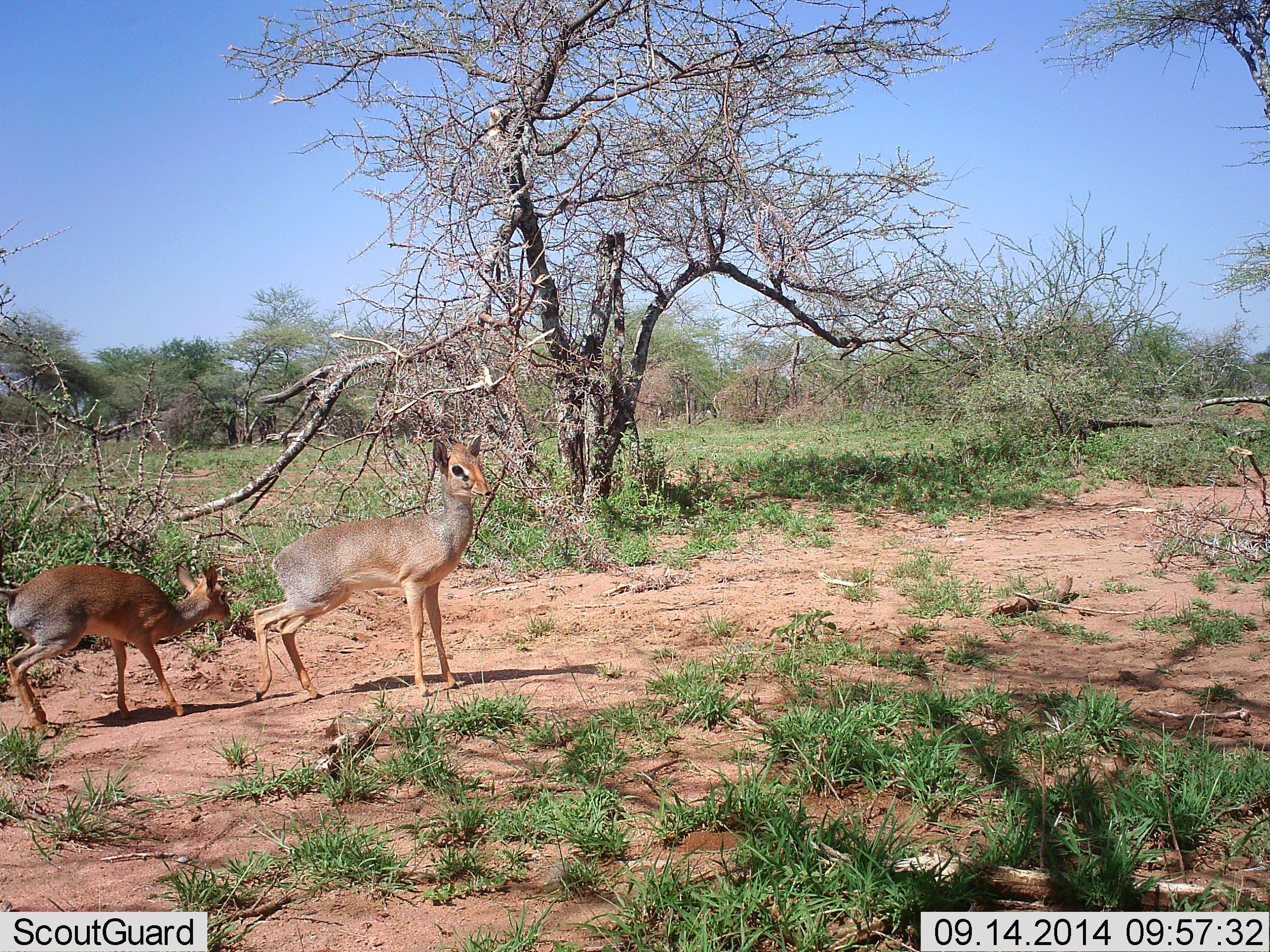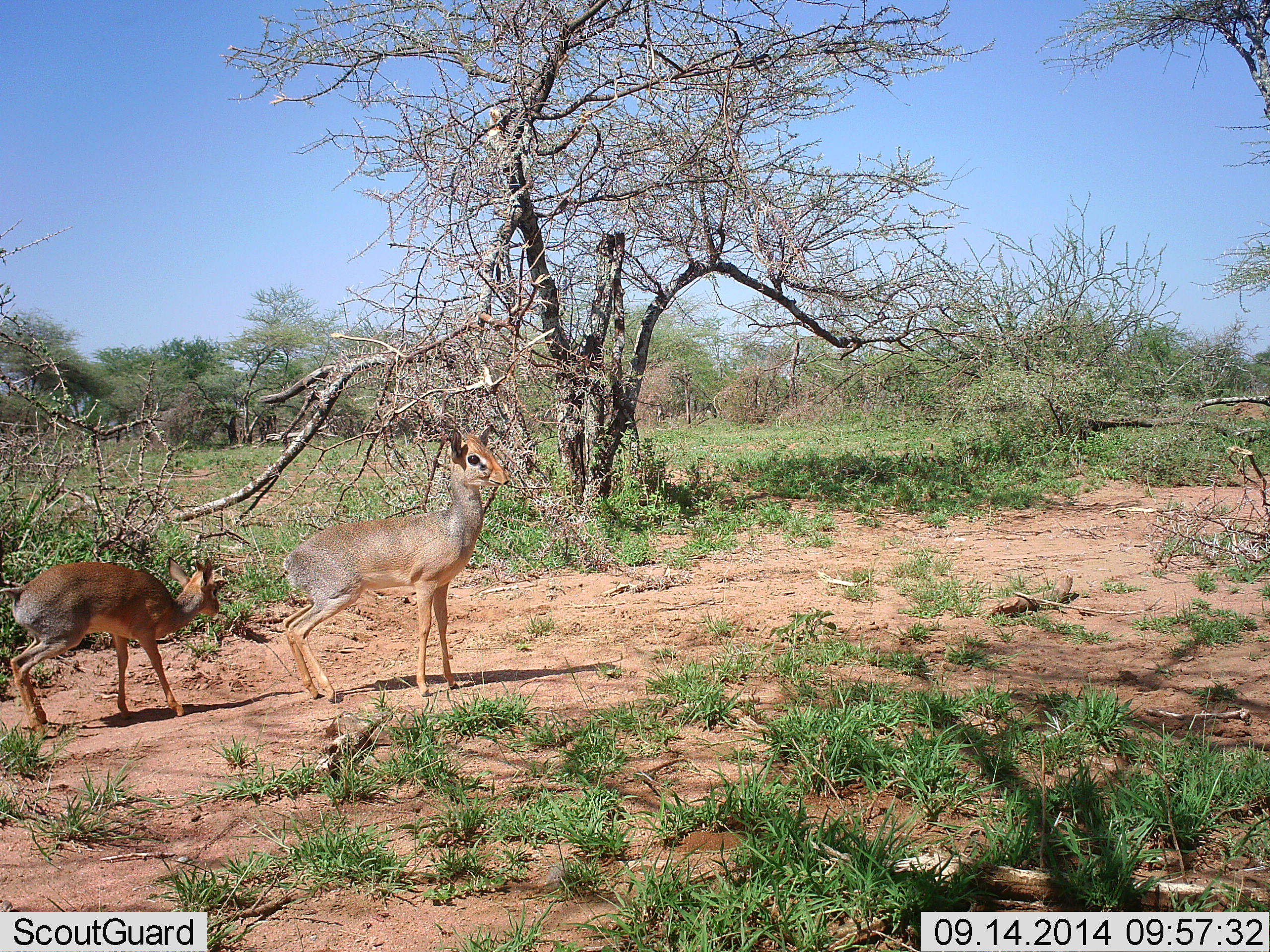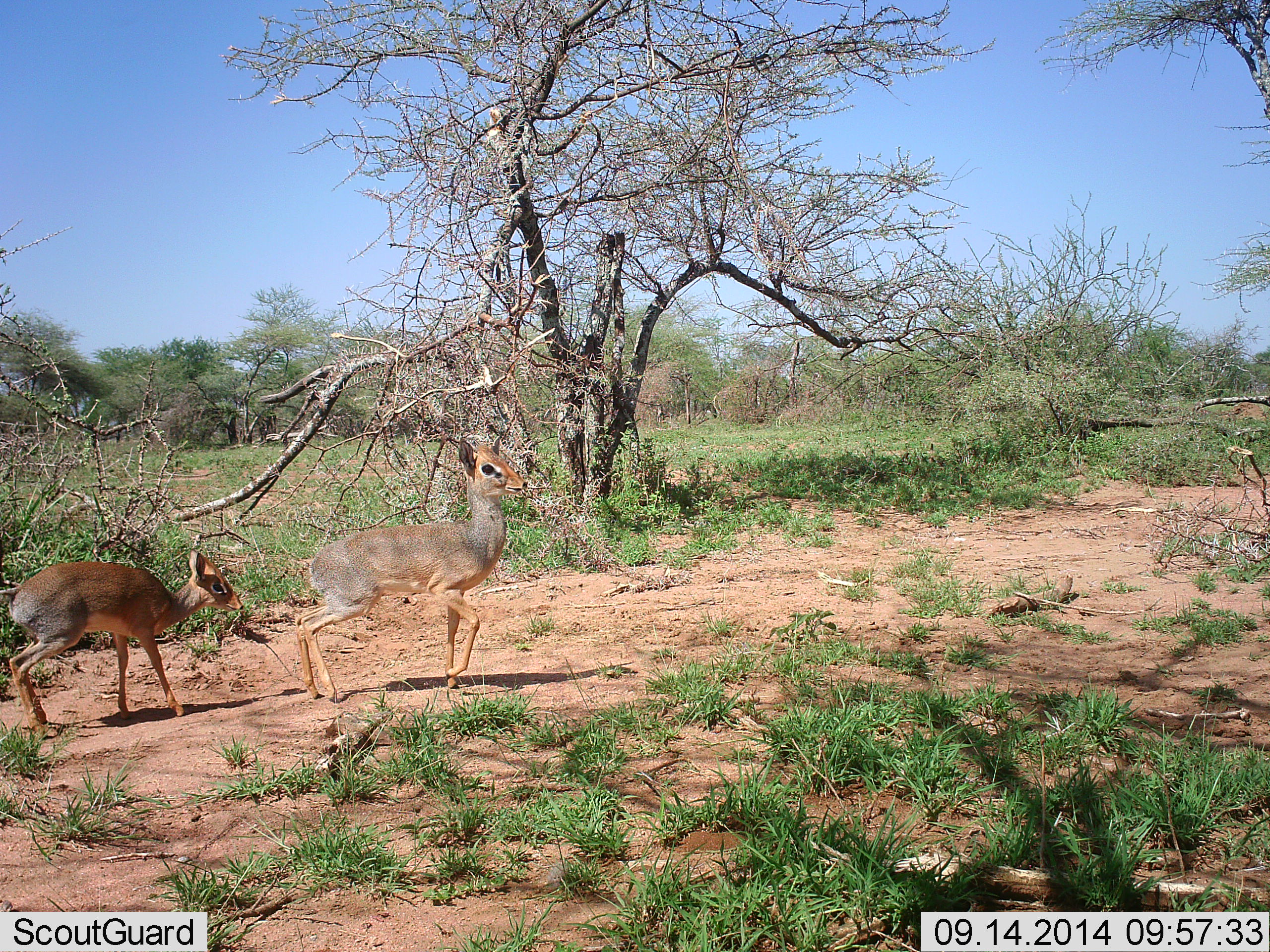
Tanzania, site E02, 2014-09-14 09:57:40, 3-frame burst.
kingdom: Animalia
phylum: Chordata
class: Mammalia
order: Artiodactyla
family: Bovidae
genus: Madoqua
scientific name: Madoqua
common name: dikdik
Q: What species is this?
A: Dikdik (Madoqua).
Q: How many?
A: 2.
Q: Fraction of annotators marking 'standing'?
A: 90%.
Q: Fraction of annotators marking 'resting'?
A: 0%.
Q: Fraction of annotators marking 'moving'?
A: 20%.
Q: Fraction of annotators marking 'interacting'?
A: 10%.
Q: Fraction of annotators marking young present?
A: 20%.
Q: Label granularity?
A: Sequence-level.